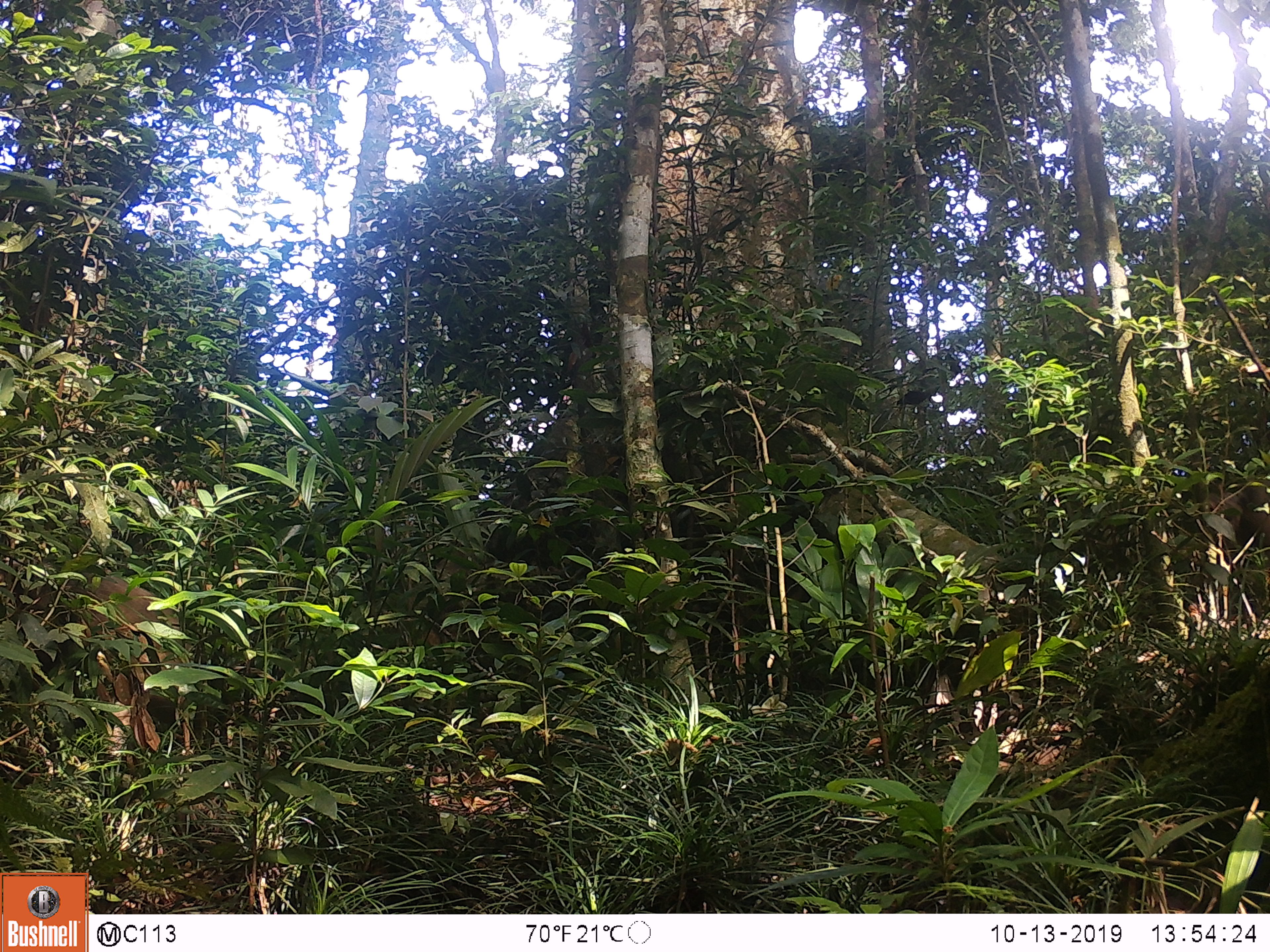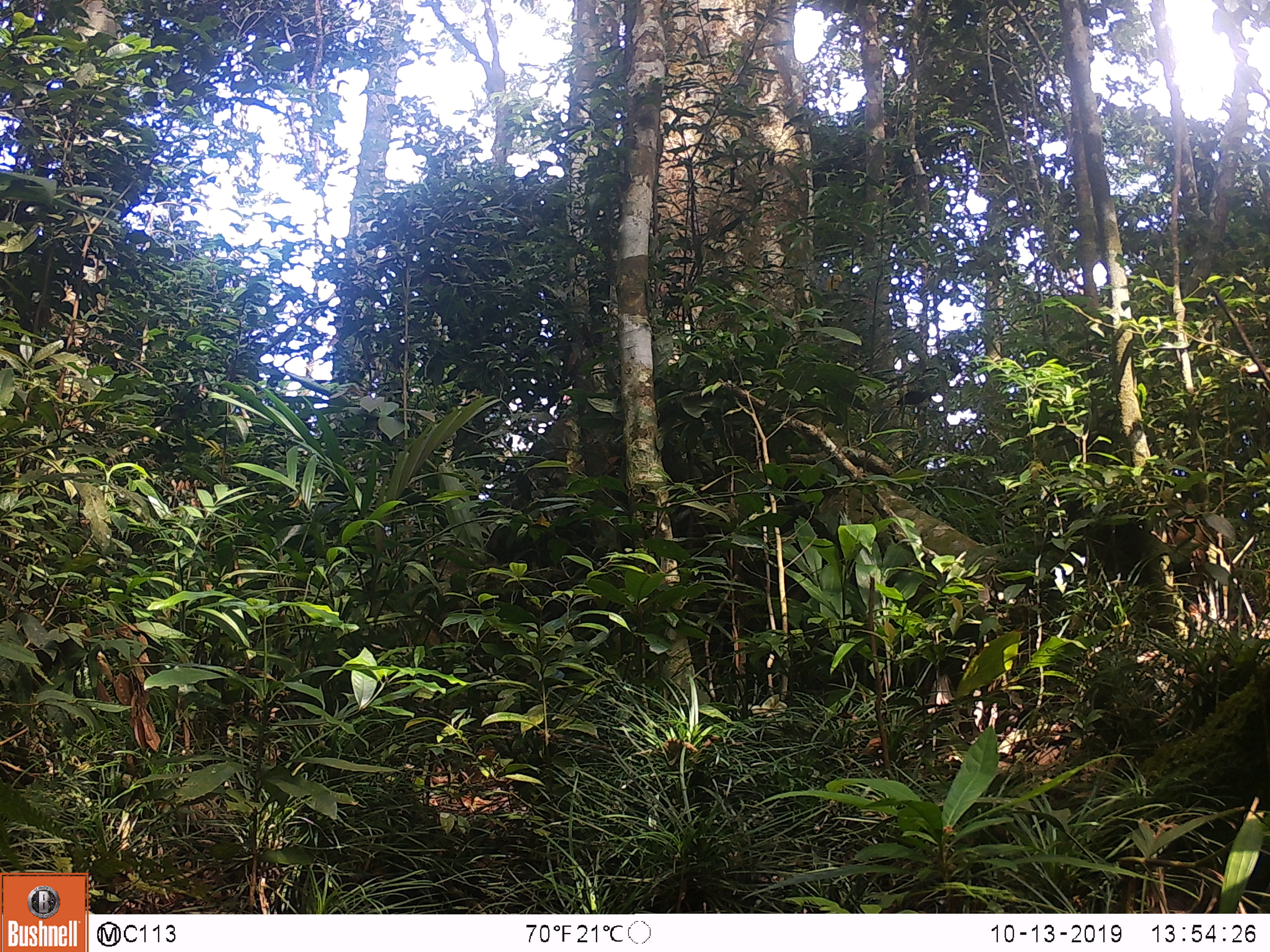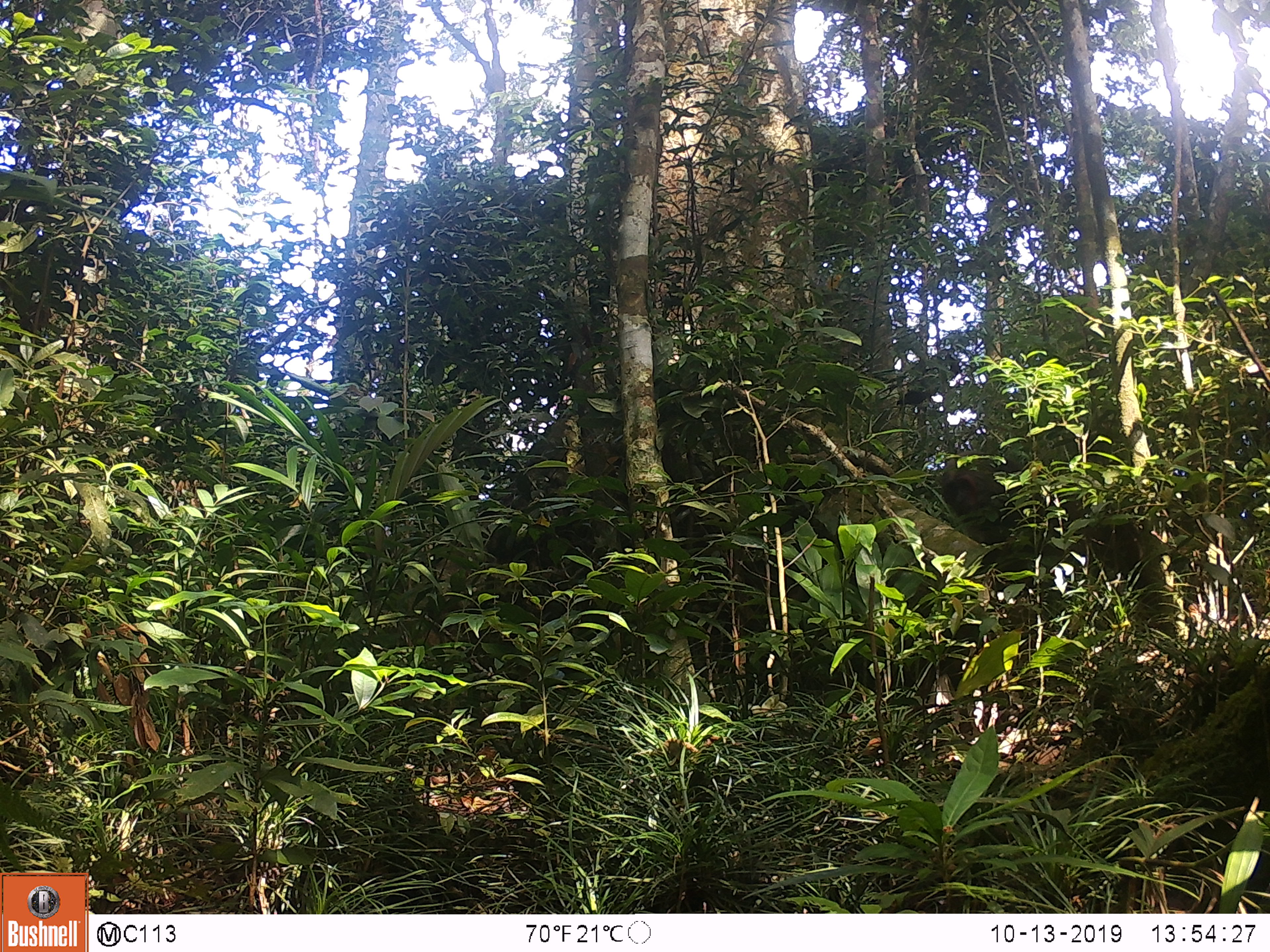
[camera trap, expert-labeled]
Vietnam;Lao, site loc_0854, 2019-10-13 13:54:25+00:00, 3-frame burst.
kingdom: Animalia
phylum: Chordata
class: Mammalia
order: Primates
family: Cercopithecidae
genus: Macaca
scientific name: Macaca arctoides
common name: stump-tailed macaque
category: stump tailed macaque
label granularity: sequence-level